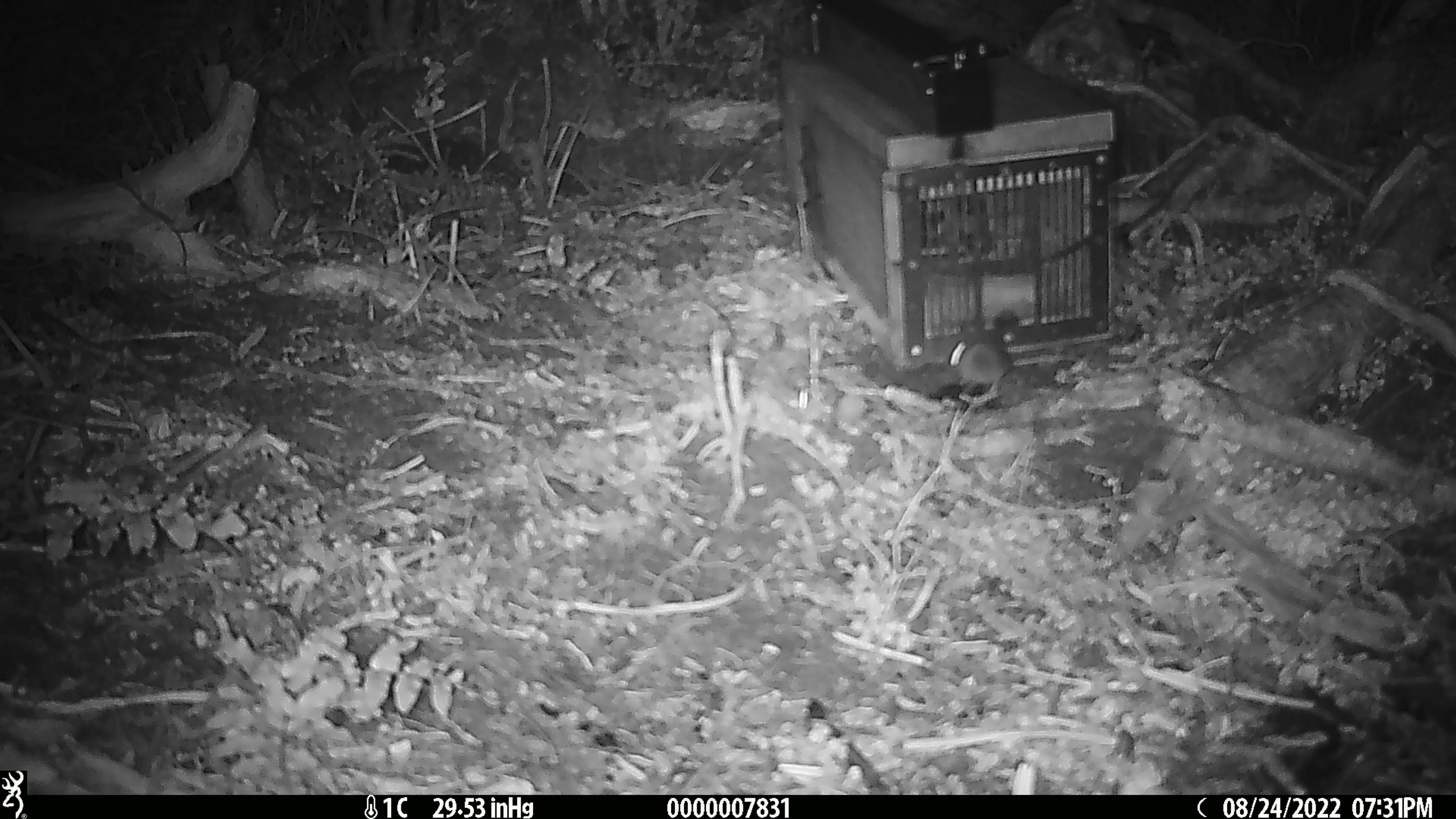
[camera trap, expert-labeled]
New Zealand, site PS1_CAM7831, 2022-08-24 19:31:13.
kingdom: Animalia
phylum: Chordata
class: Mammalia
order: Rodentia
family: Muridae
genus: Mus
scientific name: Mus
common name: mouse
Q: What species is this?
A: Mouse (Mus).